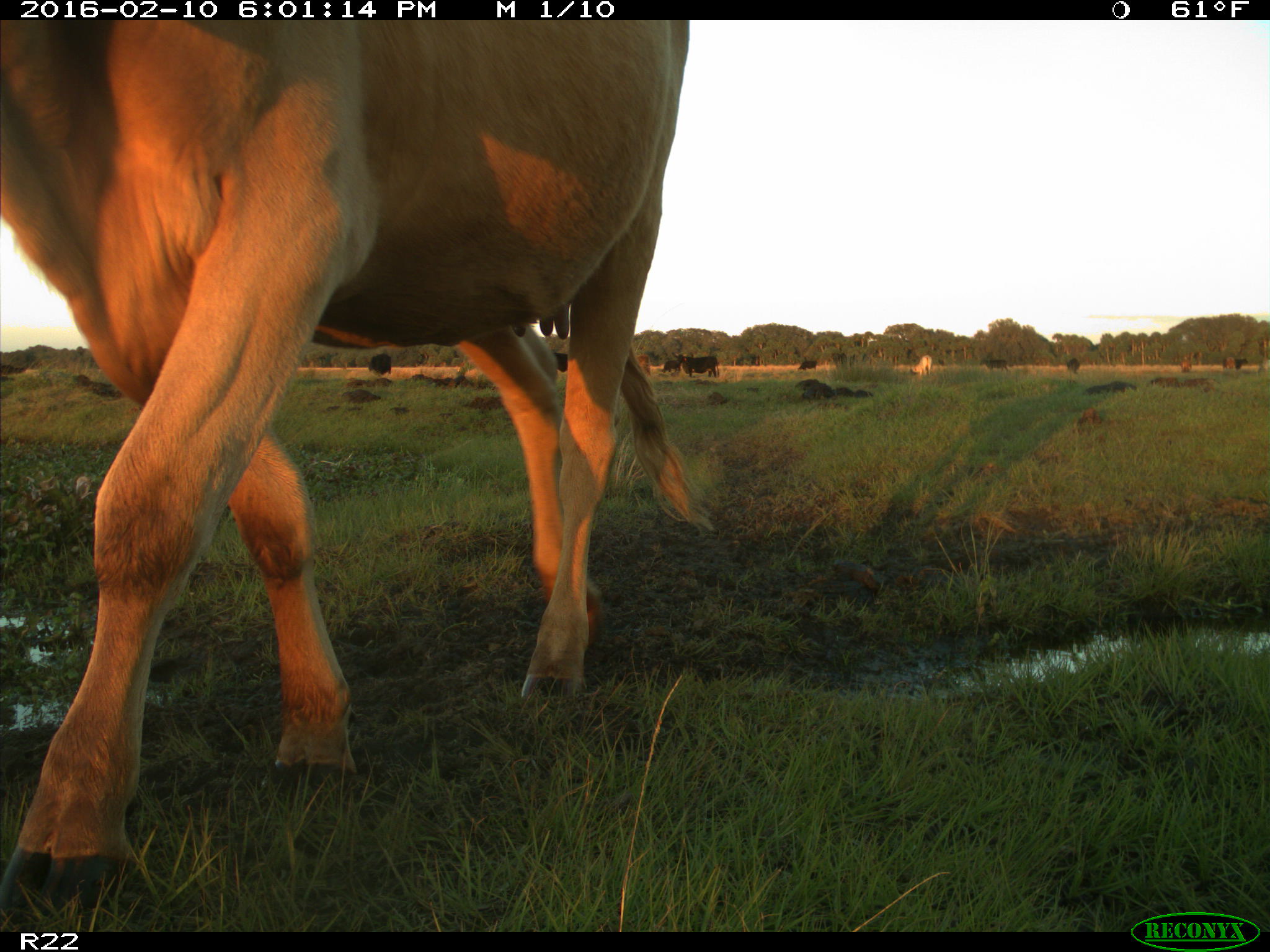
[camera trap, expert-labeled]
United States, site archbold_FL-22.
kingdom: Animalia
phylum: Chordata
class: Mammalia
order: Artiodactyla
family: Bovidae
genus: Bos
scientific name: Bos taurus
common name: domestic cow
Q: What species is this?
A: Bos taurus (domestic cow).